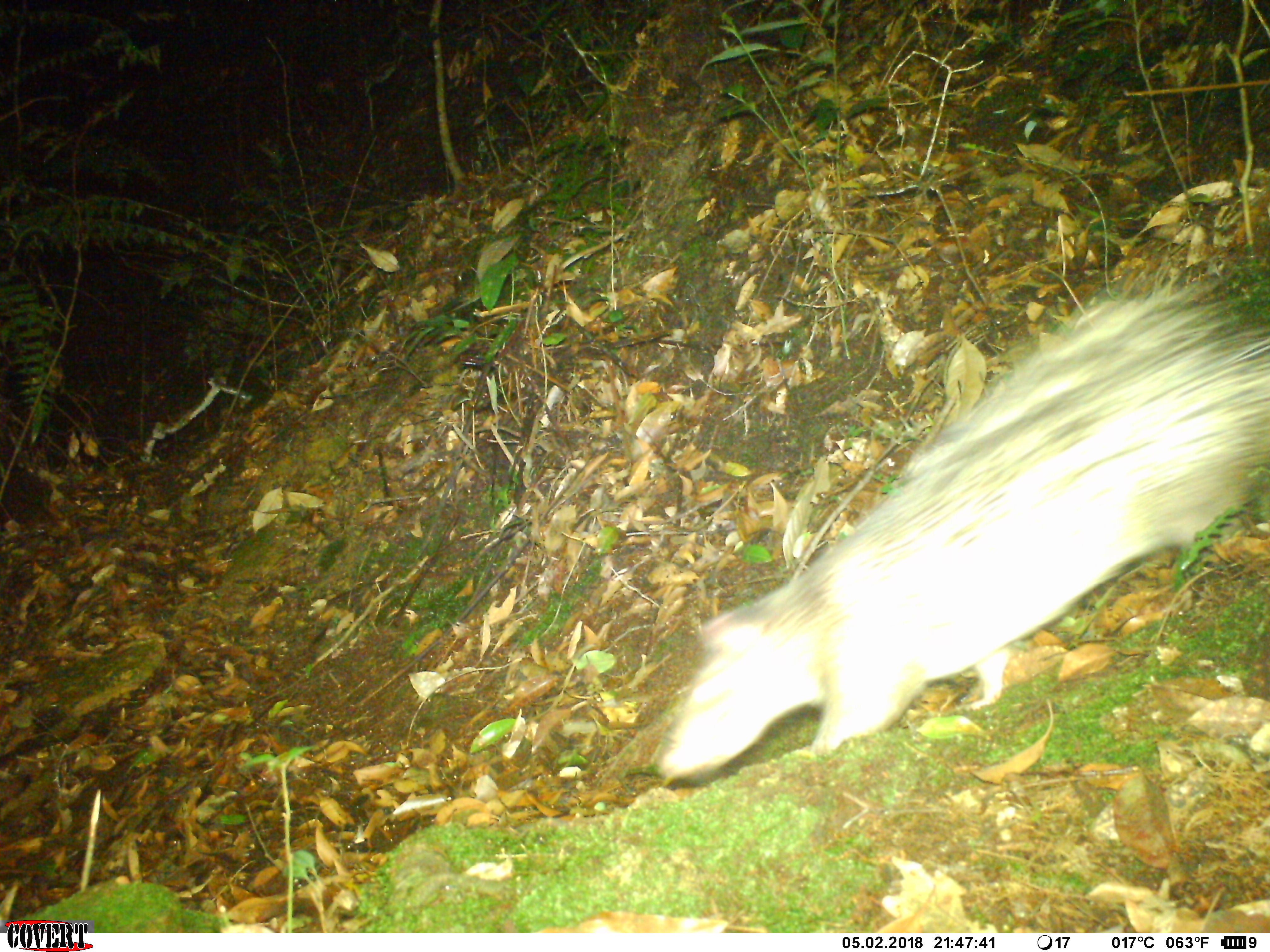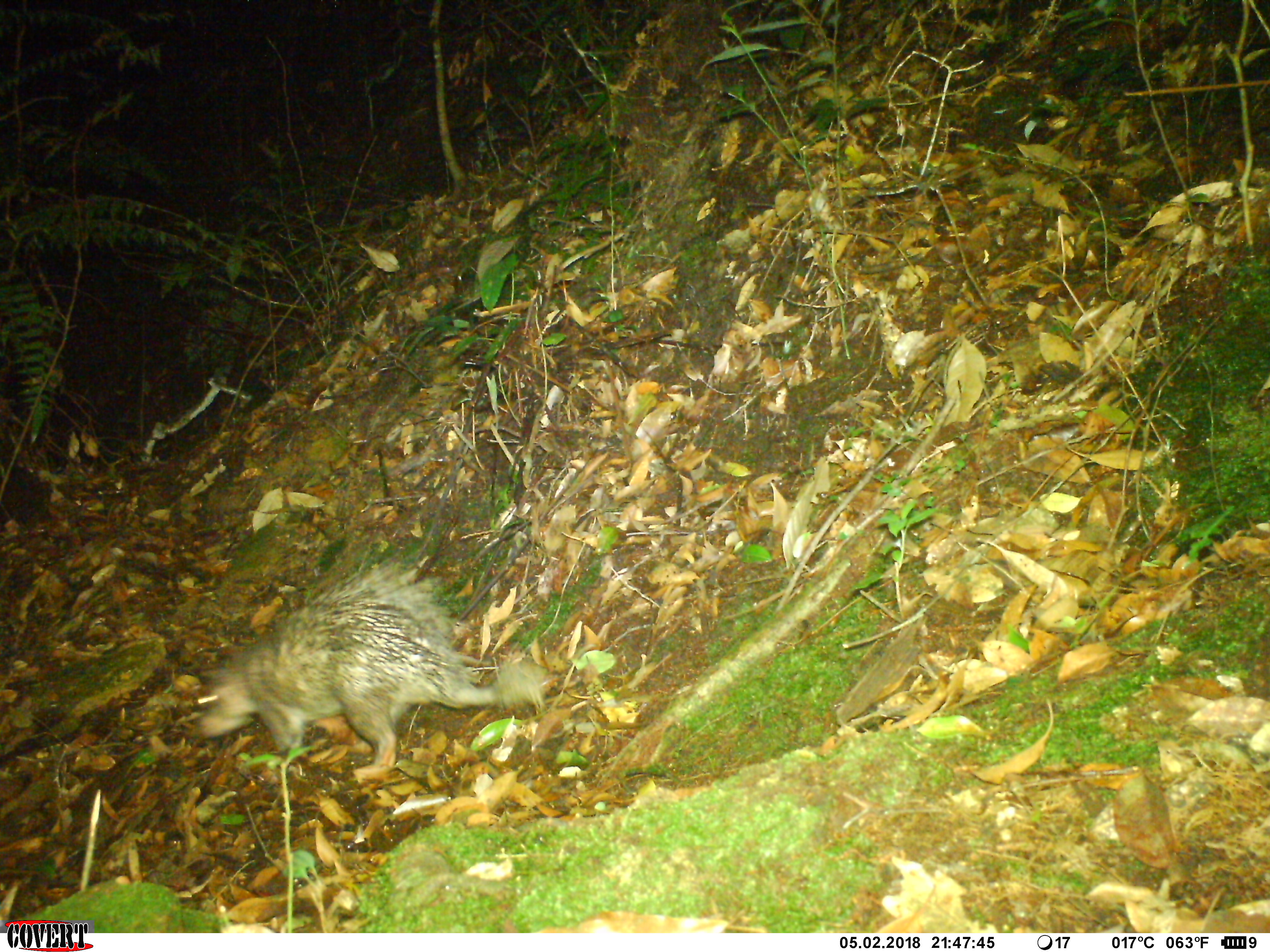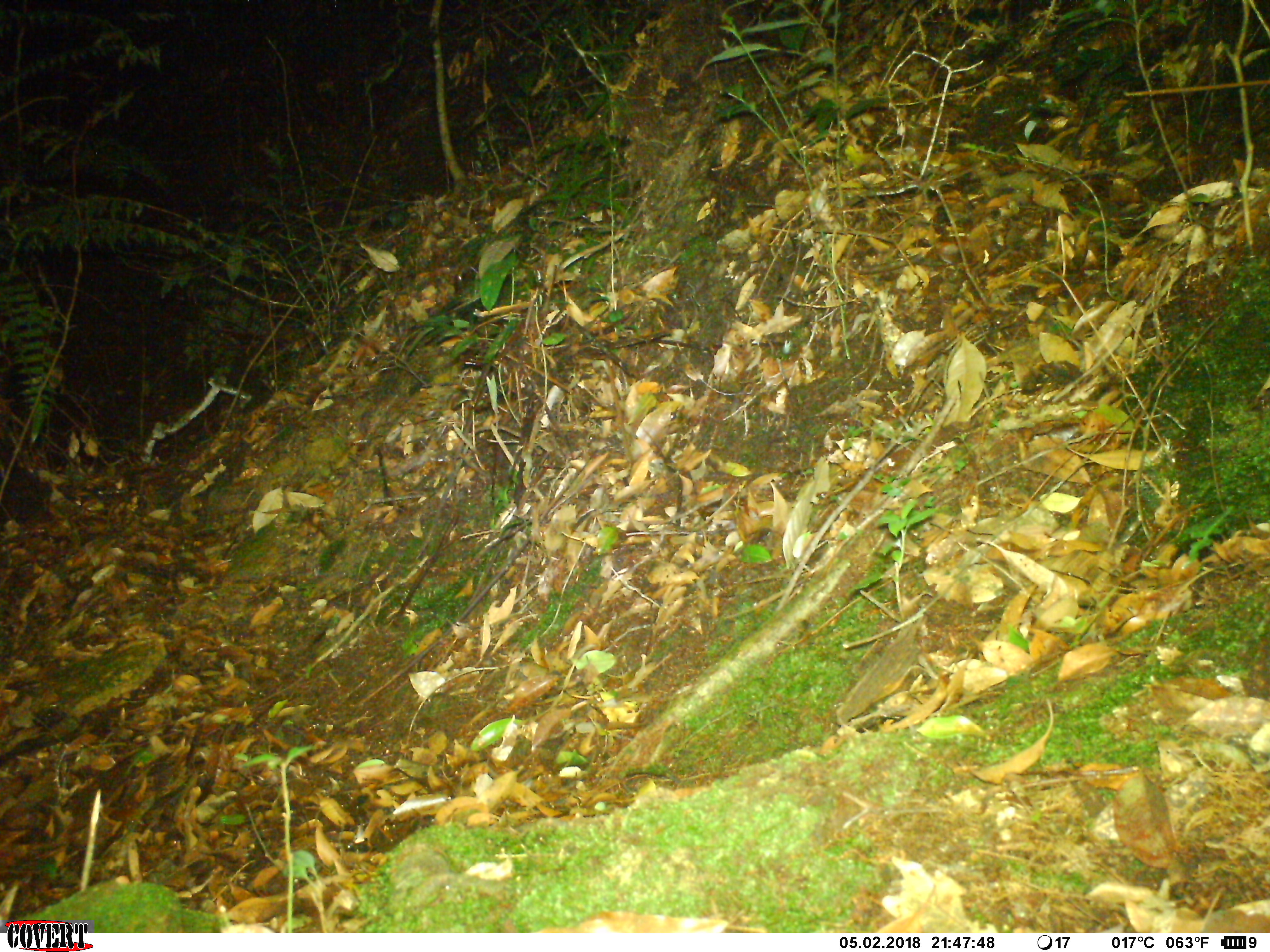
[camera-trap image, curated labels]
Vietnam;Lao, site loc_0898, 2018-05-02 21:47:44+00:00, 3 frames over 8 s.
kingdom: Animalia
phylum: Chordata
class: Mammalia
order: Rodentia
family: Hystricidae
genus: Atherurus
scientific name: Atherurus macrourus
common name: asiatic brush-tailed porcupine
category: asiatic brush tailed porcupine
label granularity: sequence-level